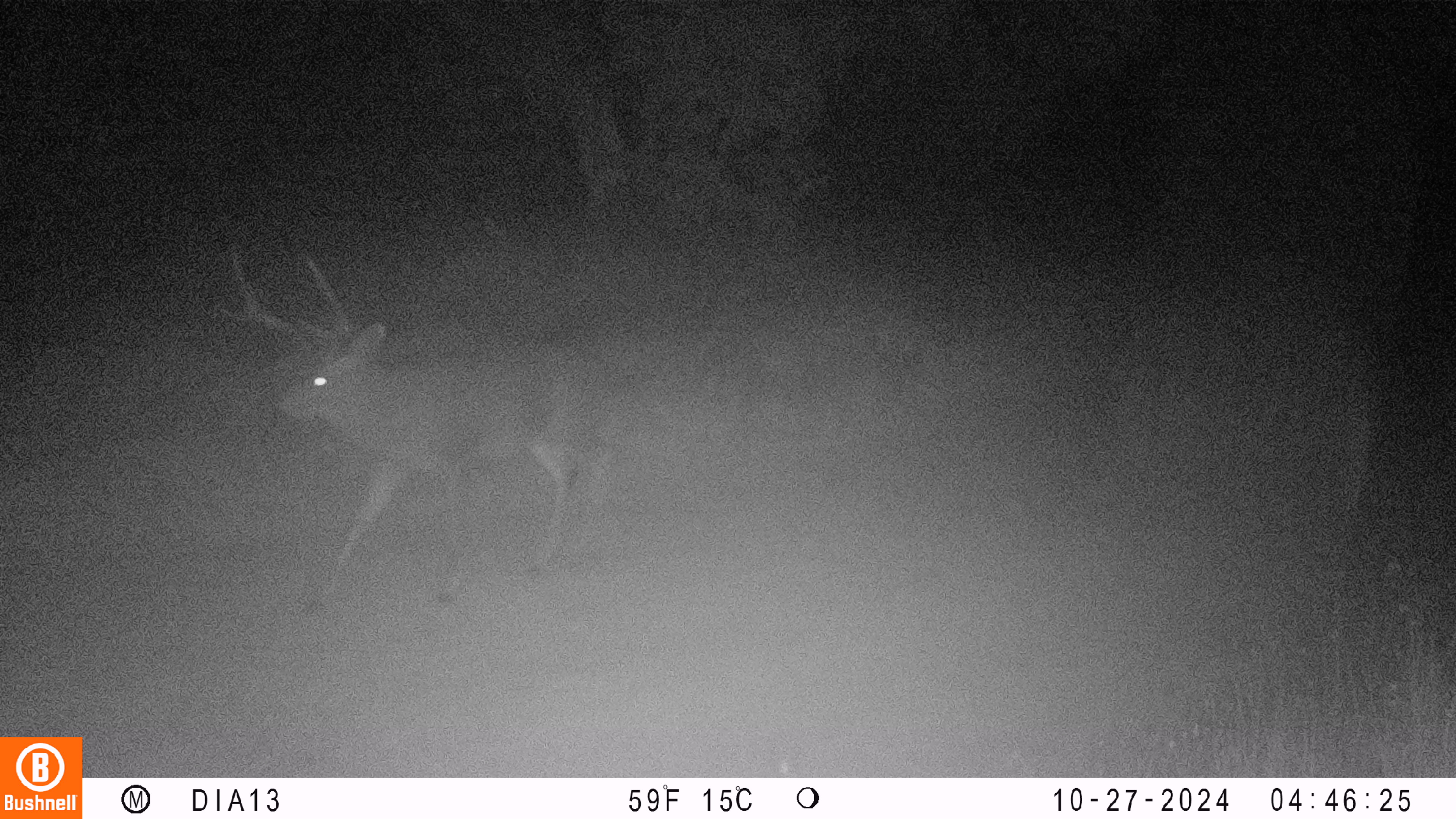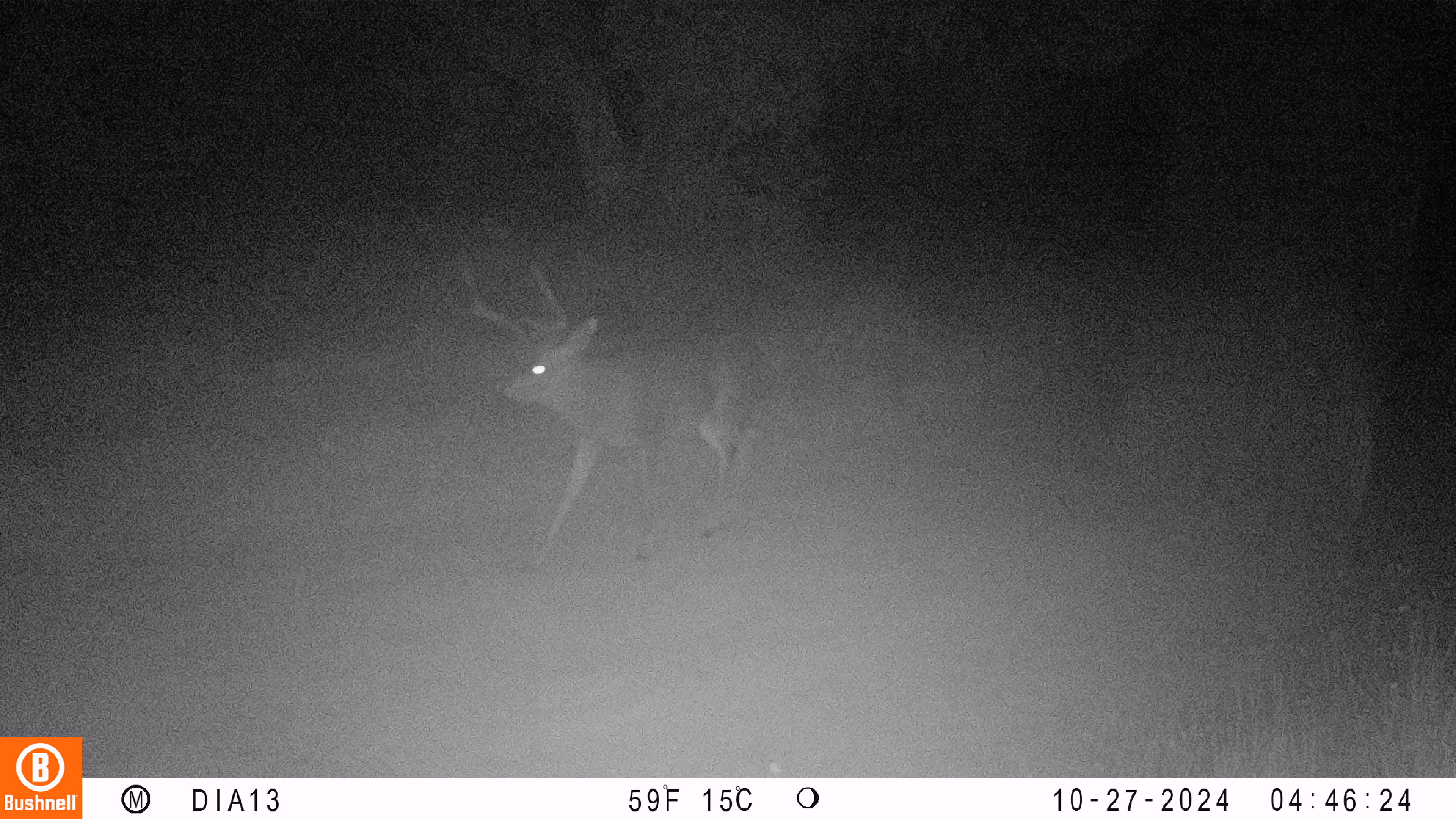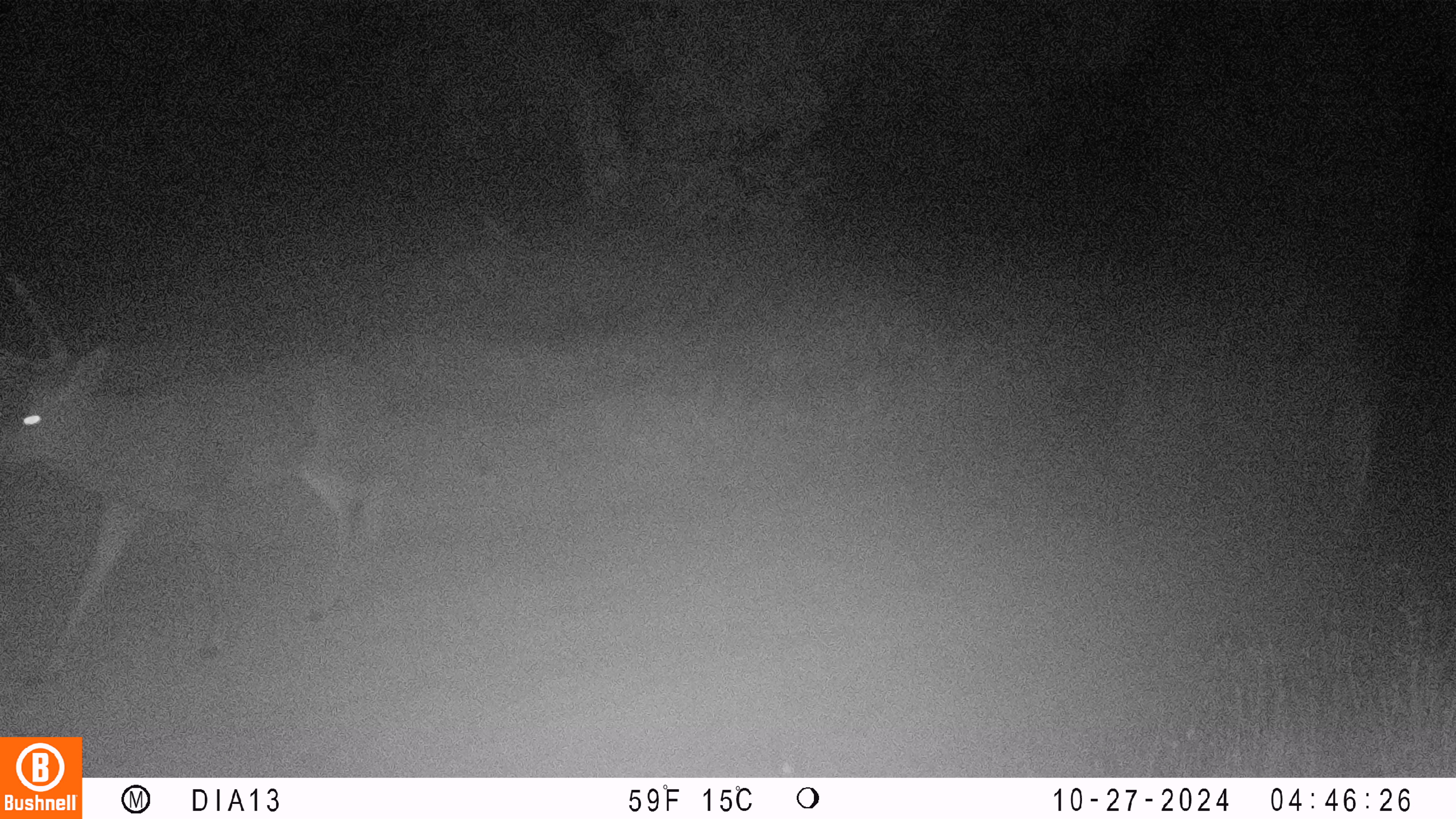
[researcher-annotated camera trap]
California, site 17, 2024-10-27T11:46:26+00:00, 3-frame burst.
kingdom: Animalia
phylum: Chordata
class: Mammalia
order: Artiodactyla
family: Cervidae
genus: Odocoileus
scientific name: Odocoileus hemionus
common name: mule deer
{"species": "mule deer (Odocoileus hemionus)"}